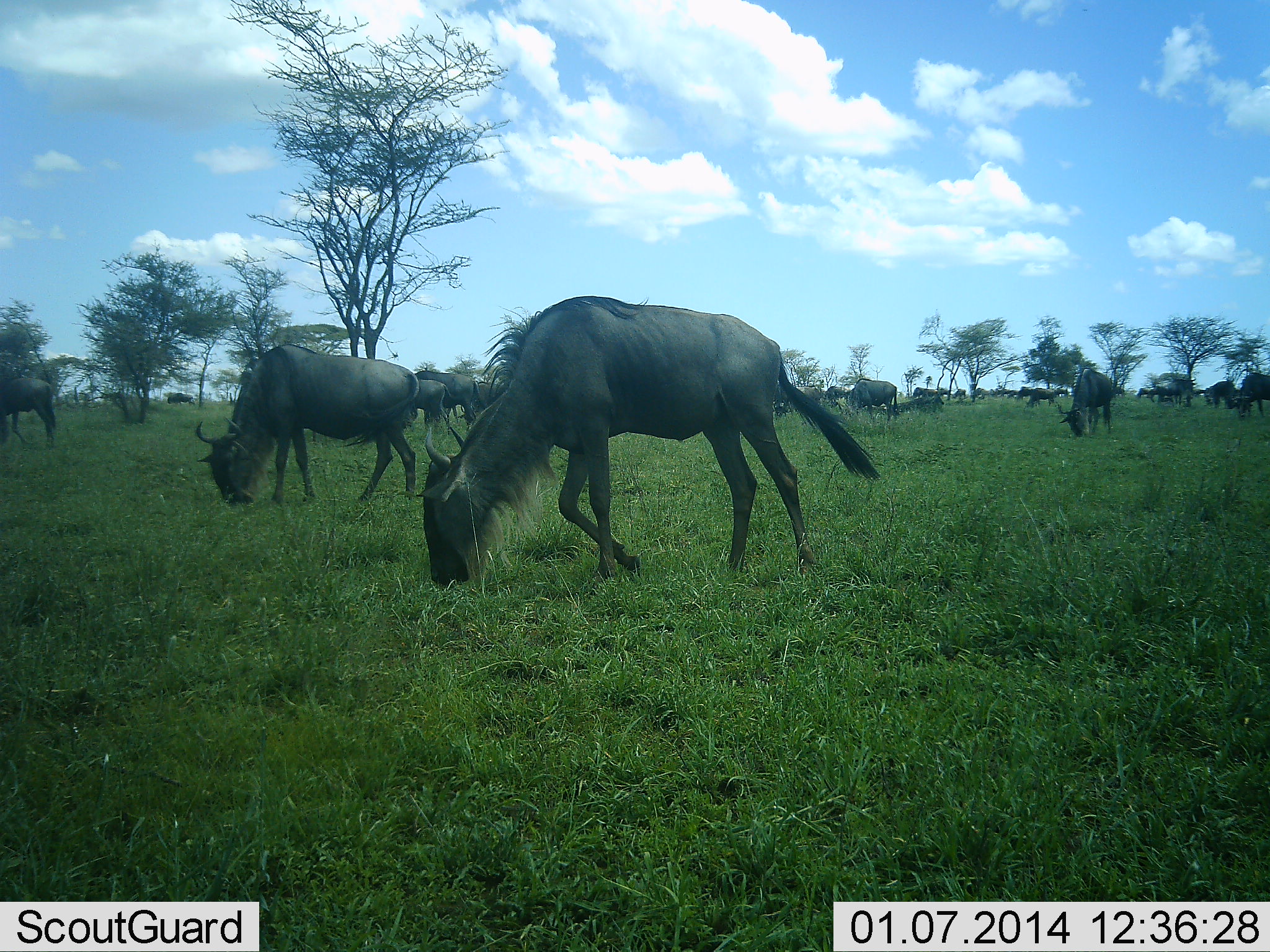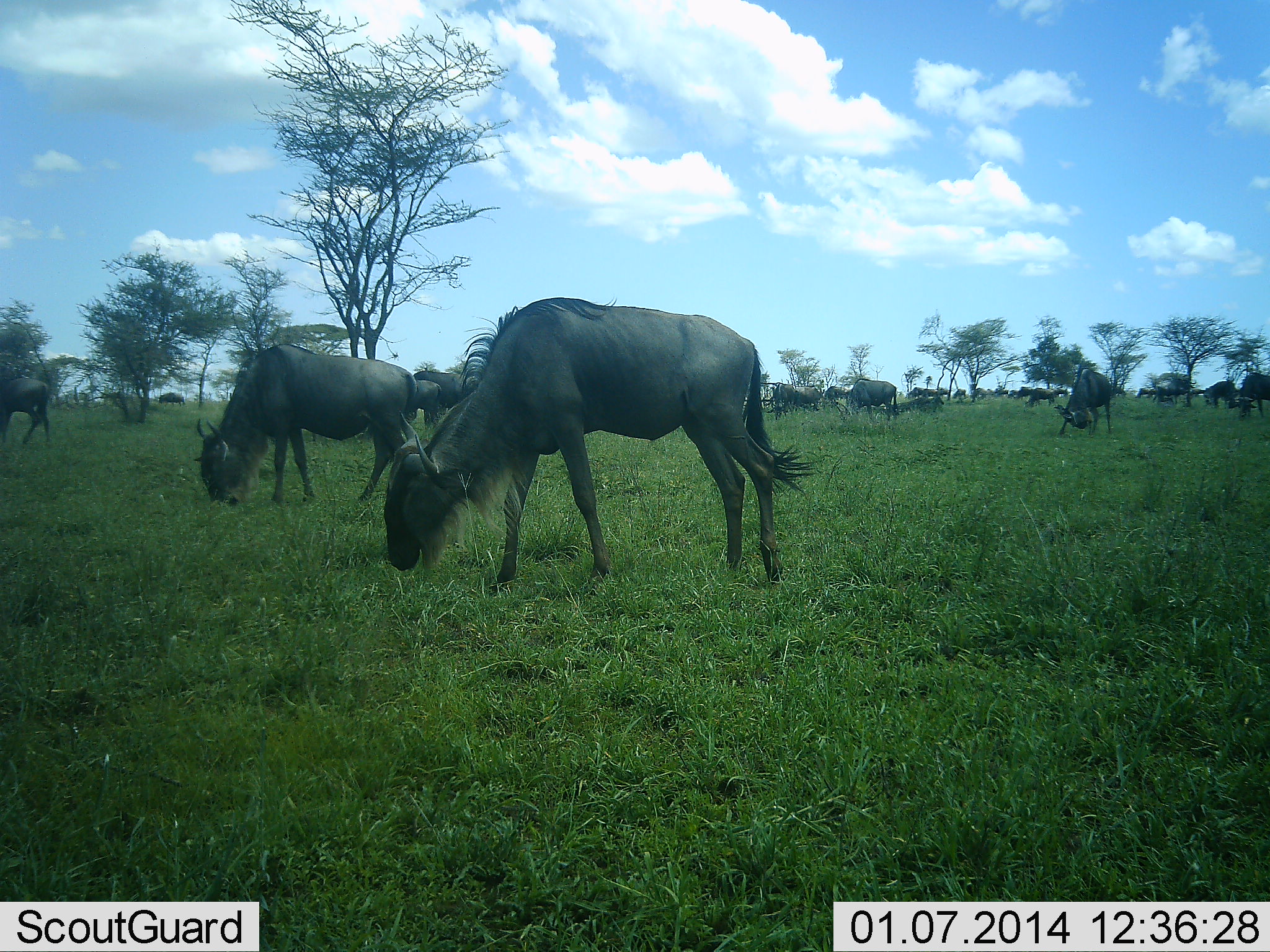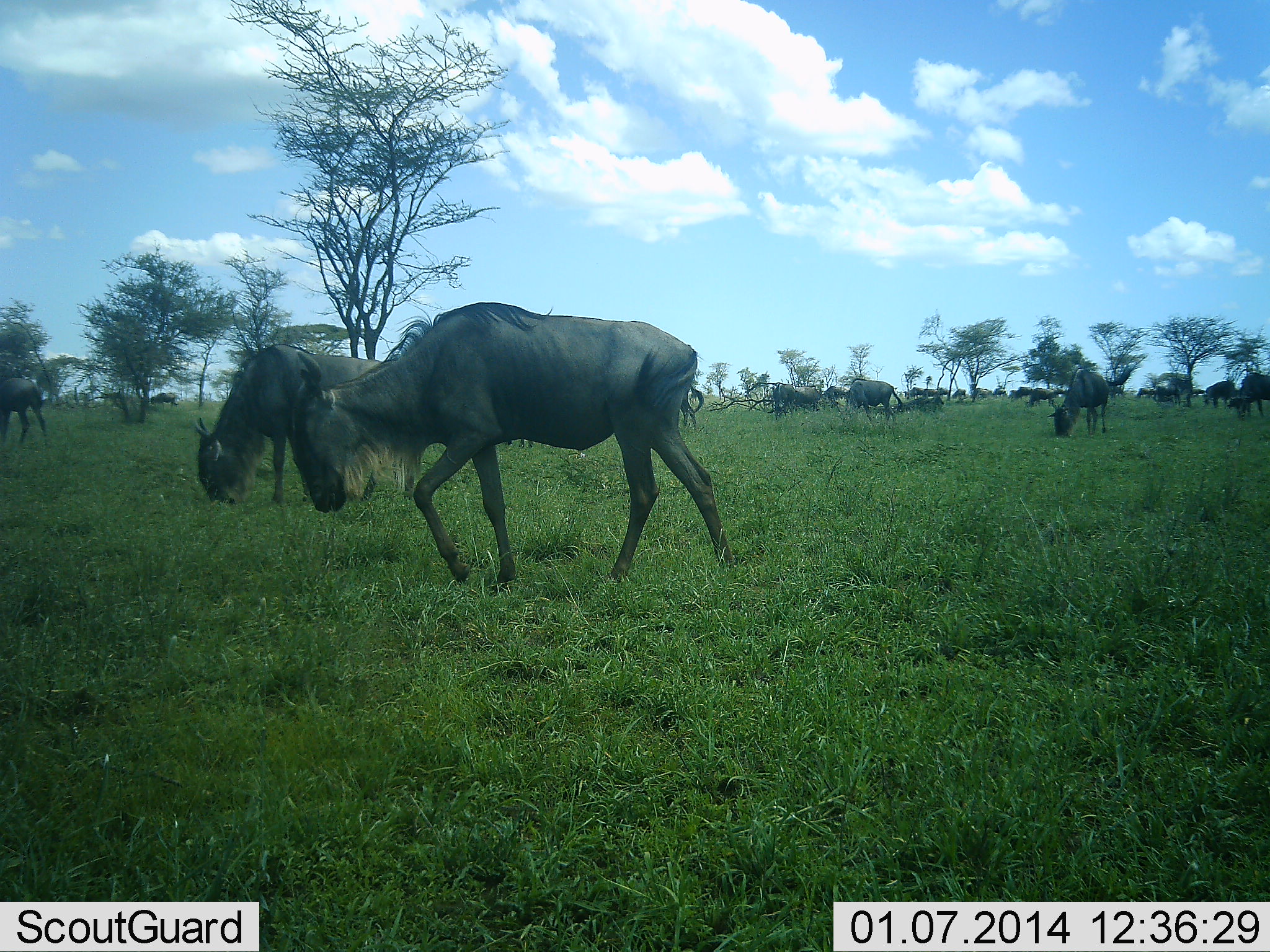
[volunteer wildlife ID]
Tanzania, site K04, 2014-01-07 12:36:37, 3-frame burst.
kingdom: Animalia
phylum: Chordata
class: Mammalia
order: Artiodactyla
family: Bovidae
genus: Connochaetes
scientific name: Connochaetes taurinus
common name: blue wildebeest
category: wildebeest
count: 11-50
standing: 40%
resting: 0%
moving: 40%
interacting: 0%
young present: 10%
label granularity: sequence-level